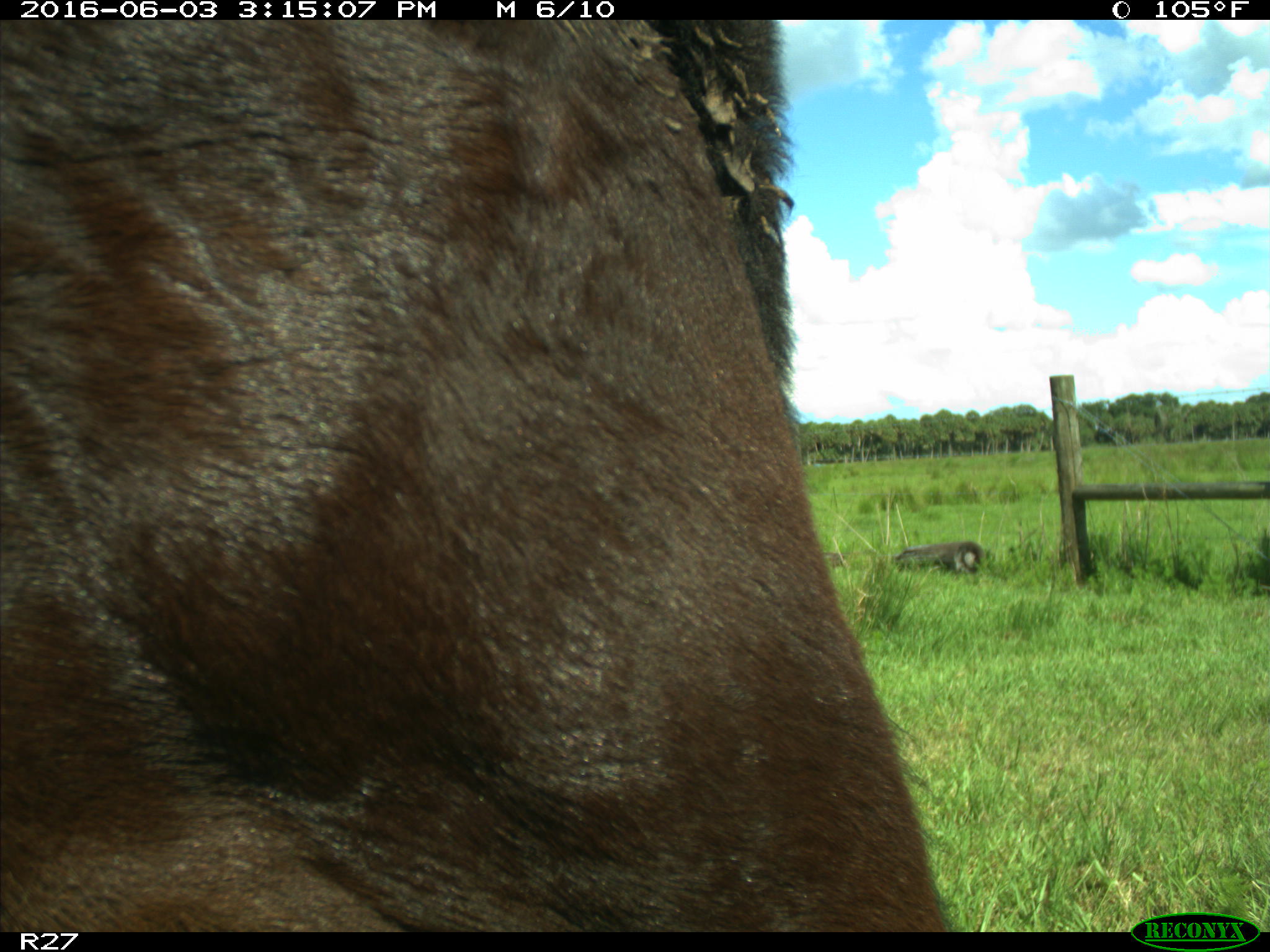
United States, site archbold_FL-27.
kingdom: Animalia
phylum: Chordata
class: Mammalia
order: Artiodactyla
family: Bovidae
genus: Bos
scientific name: Bos taurus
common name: domestic cow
Bos taurus (domestic cow).